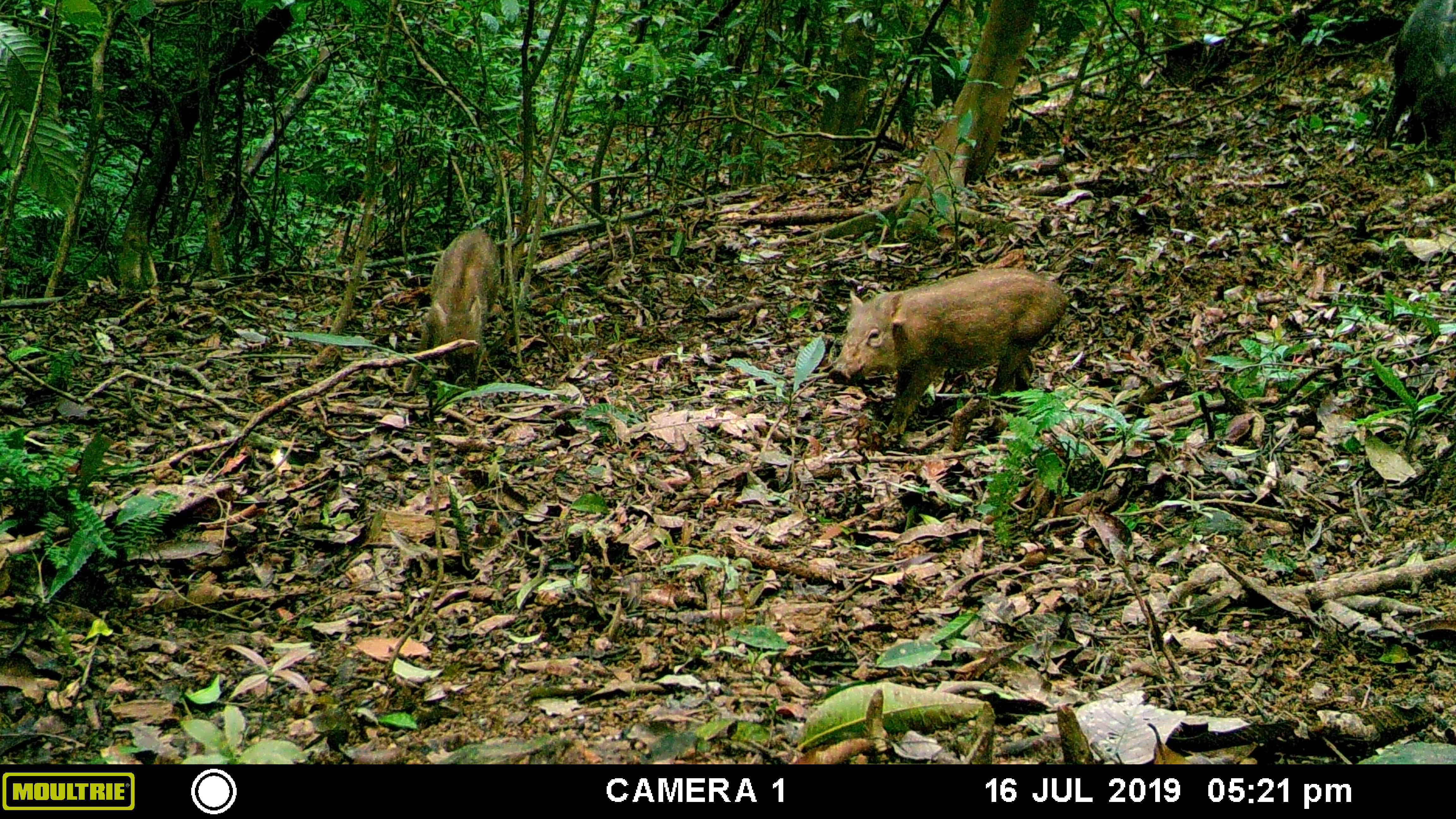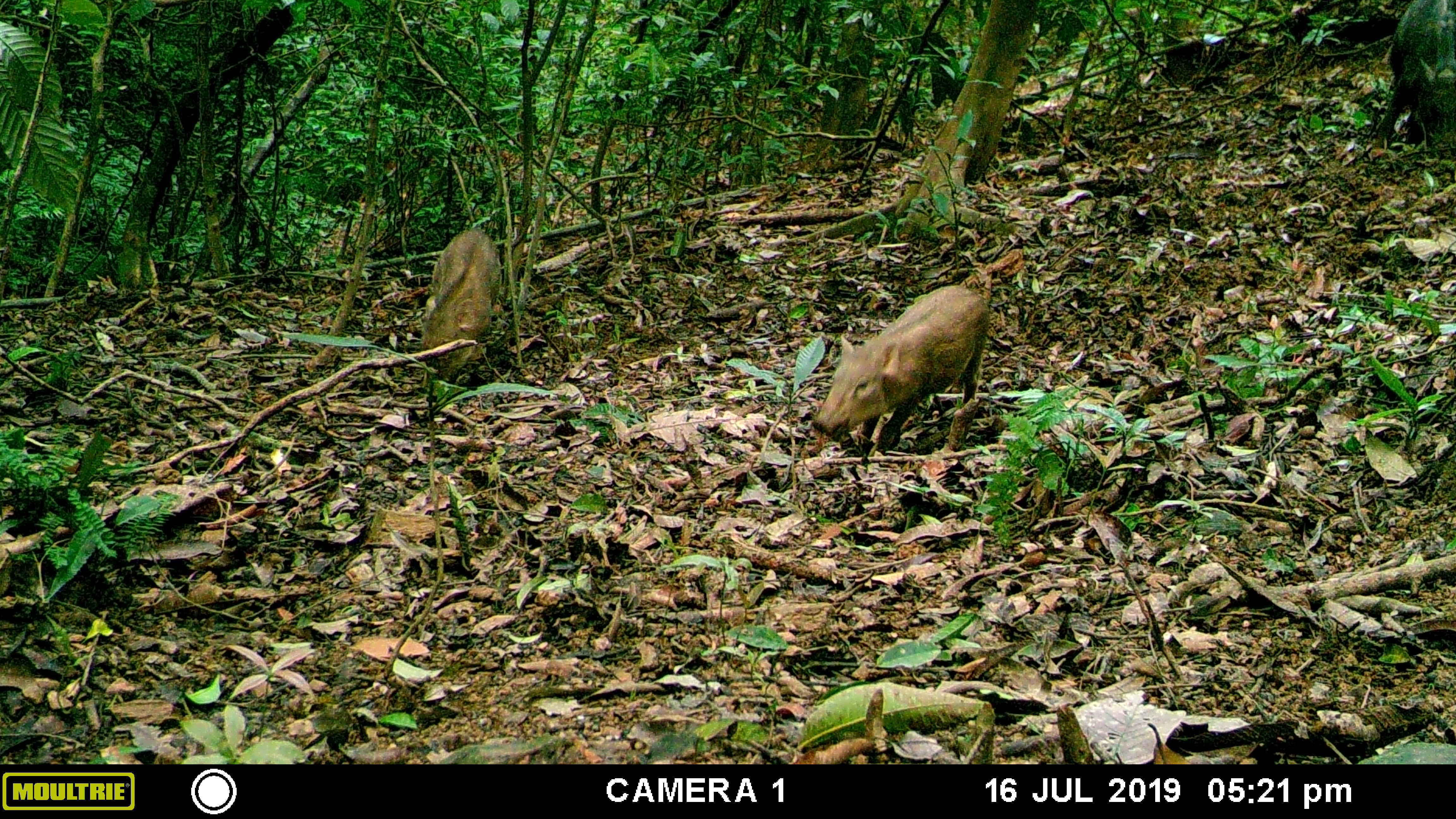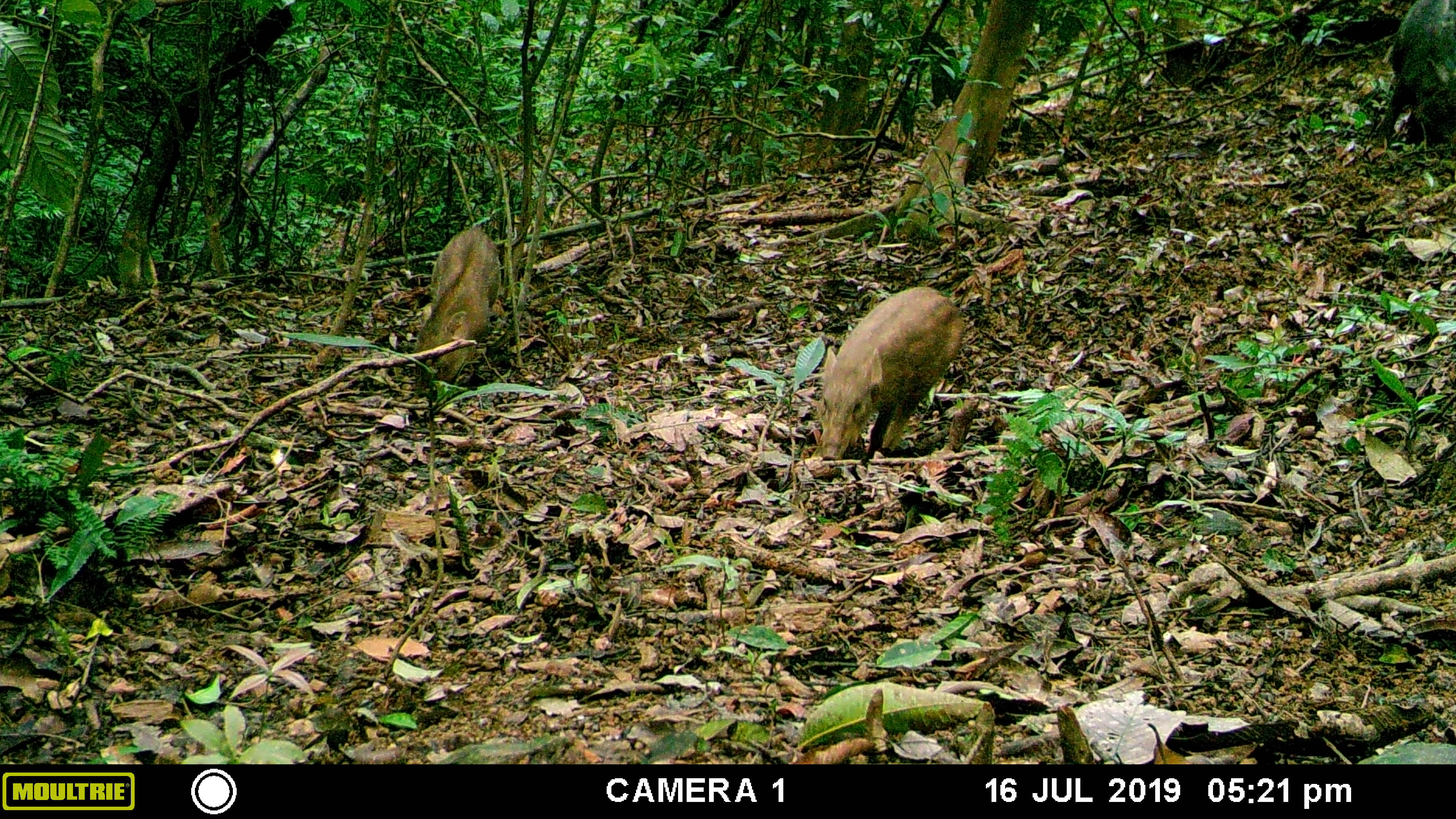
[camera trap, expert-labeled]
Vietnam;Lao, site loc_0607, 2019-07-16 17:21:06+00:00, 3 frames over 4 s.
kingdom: Animalia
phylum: Chordata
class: Mammalia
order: Artiodactyla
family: Suidae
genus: Sus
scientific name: Sus scrofa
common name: eurasian wild pig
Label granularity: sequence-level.